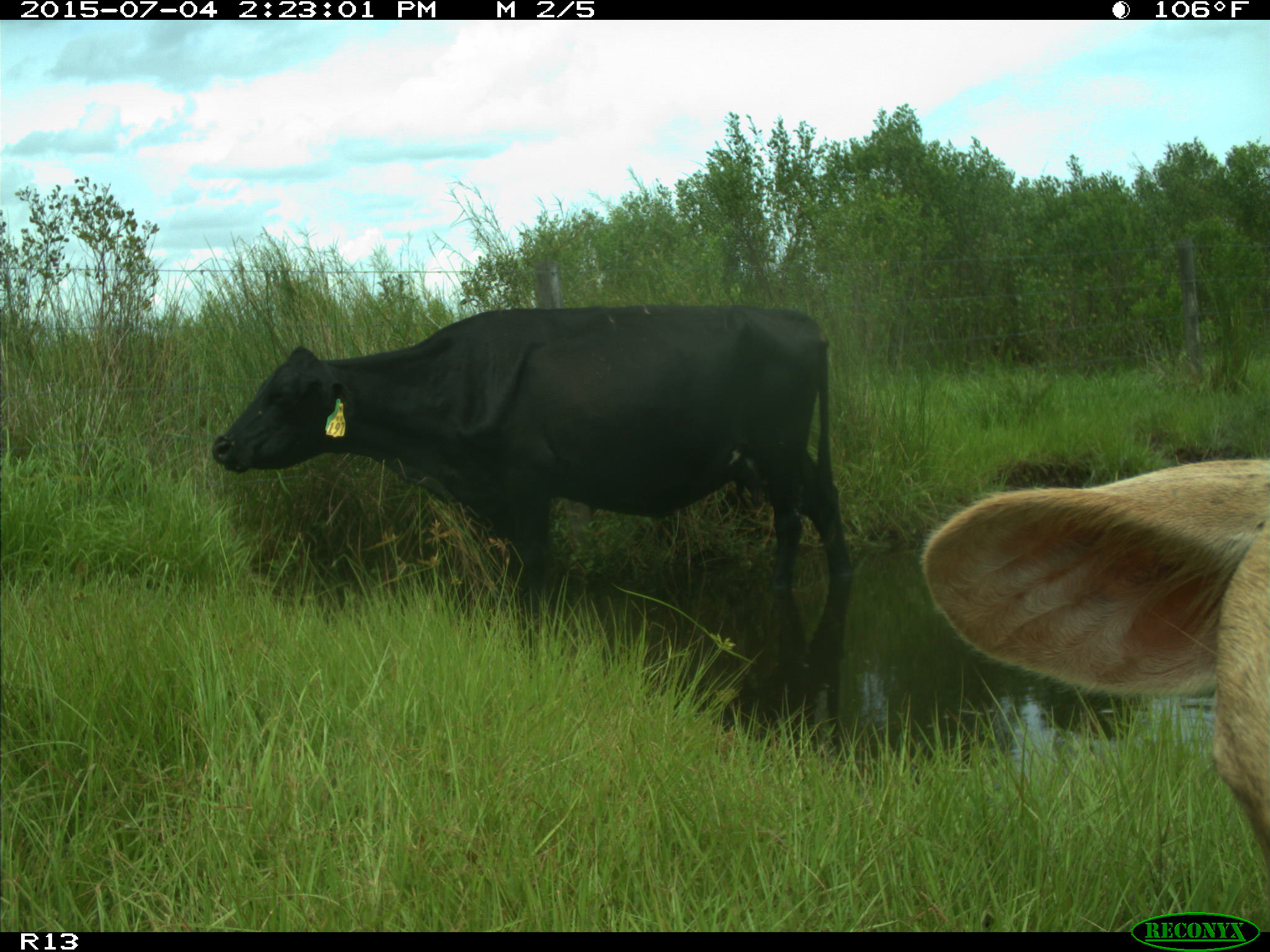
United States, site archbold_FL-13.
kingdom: Animalia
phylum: Chordata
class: Mammalia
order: Artiodactyla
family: Bovidae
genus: Bos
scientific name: Bos taurus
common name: domestic cow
Bos taurus (domestic cow).